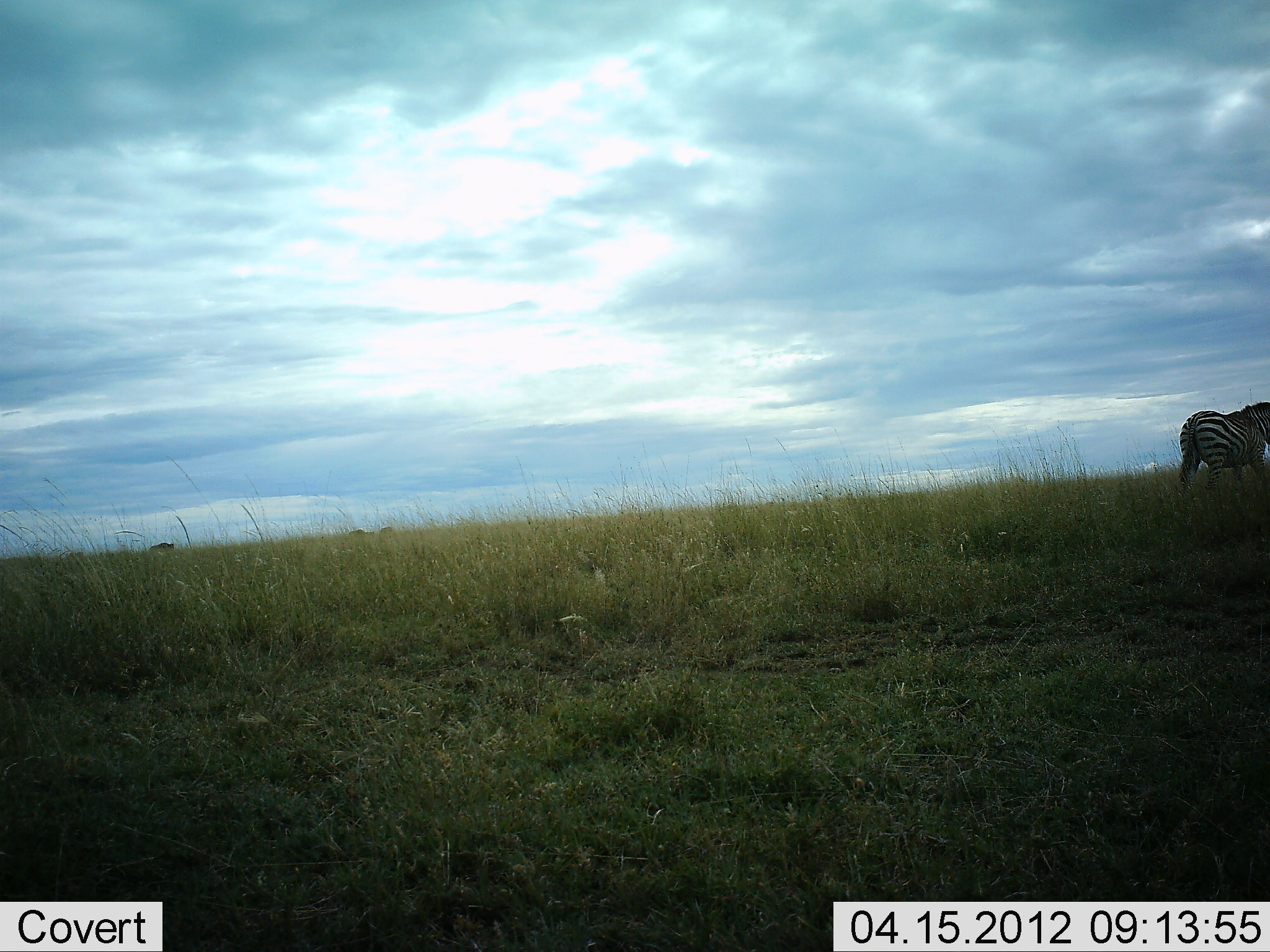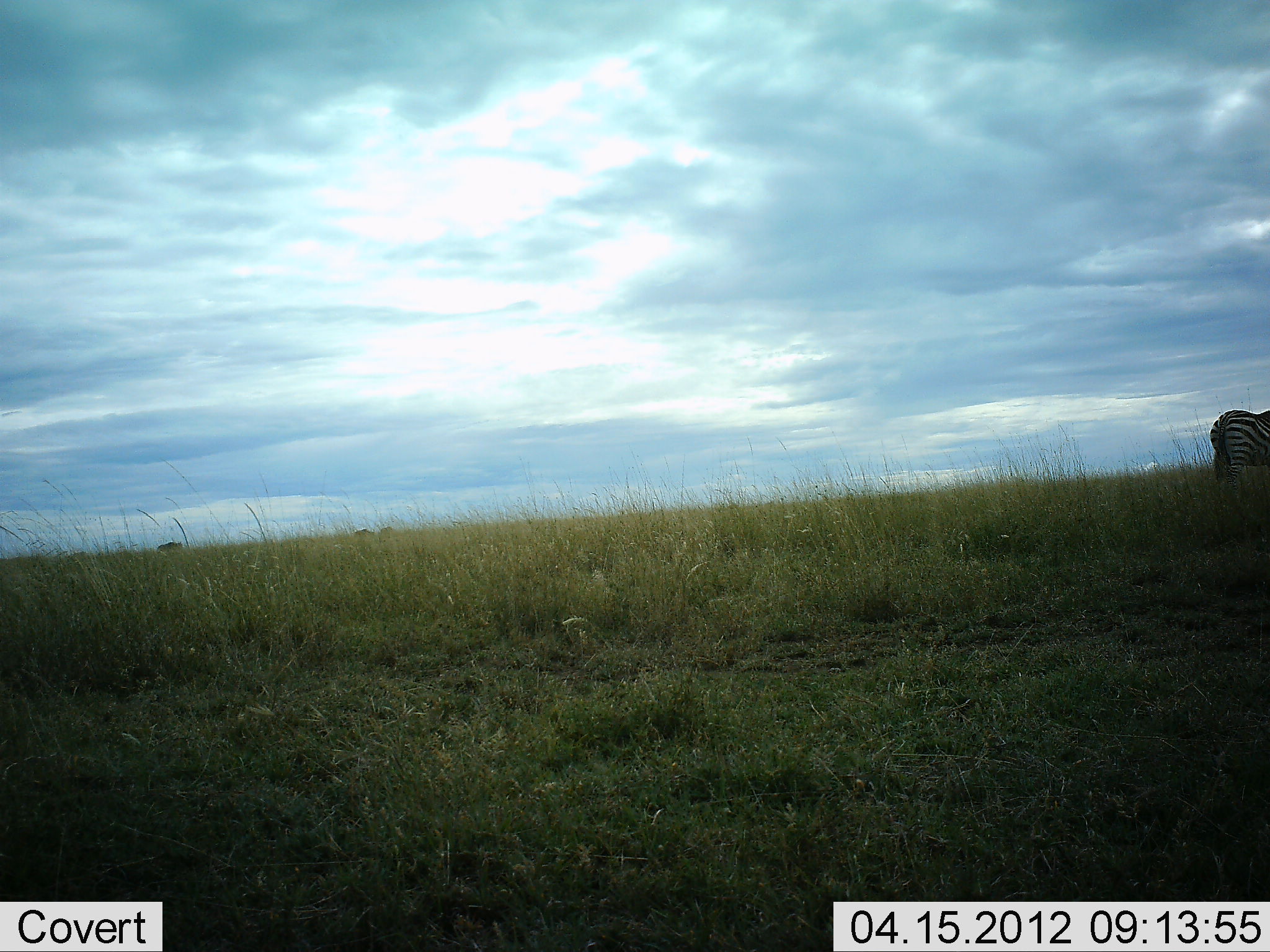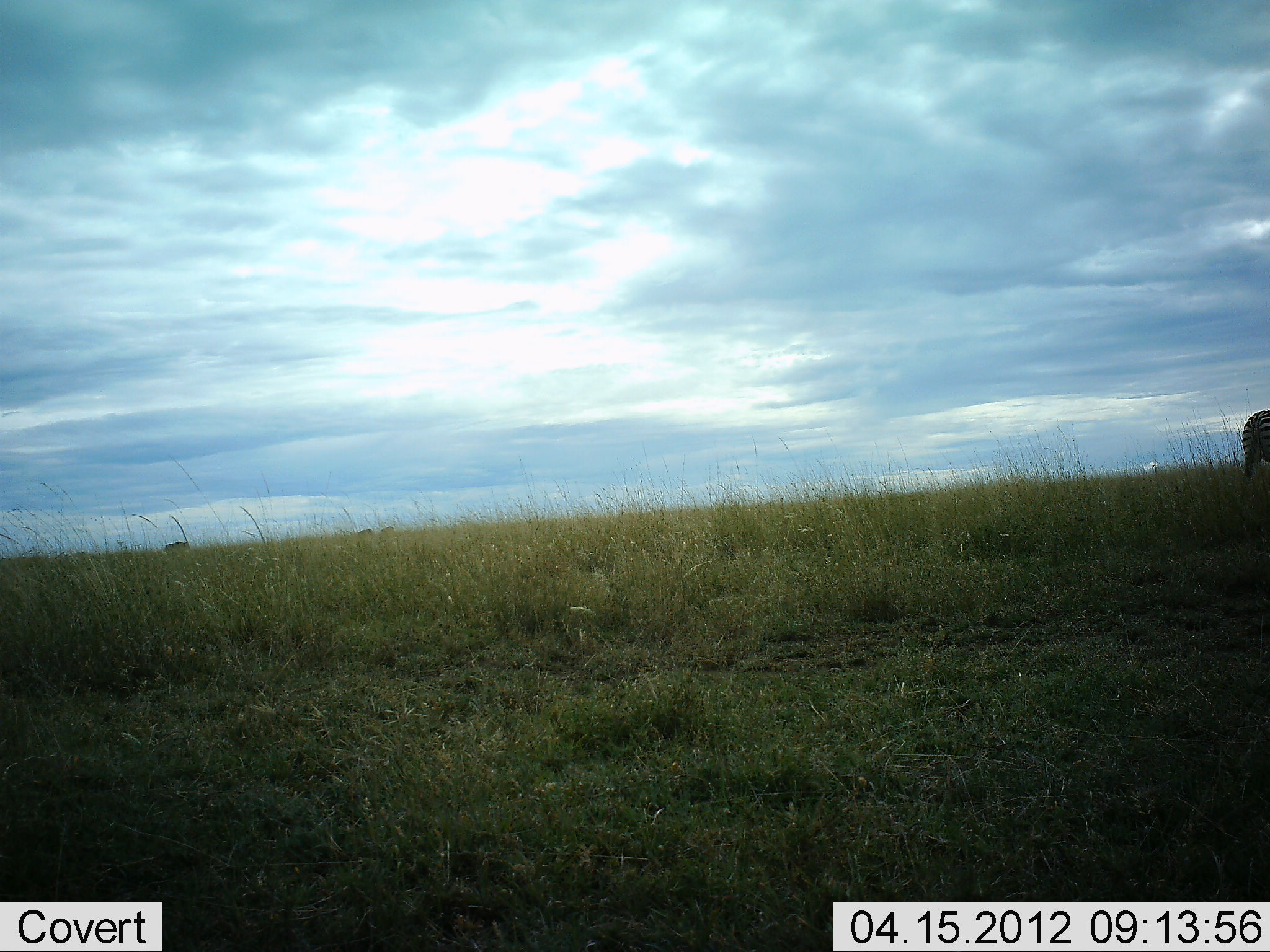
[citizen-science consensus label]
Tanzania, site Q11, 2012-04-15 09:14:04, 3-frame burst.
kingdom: Animalia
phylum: Chordata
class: Mammalia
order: Perissodactyla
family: Equidae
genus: Equus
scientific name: Equus quagga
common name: plains zebra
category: zebra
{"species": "zebra (plains zebra) (Equus quagga)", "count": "1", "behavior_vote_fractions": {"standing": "11%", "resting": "0%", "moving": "94%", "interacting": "0%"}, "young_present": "0%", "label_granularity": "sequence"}